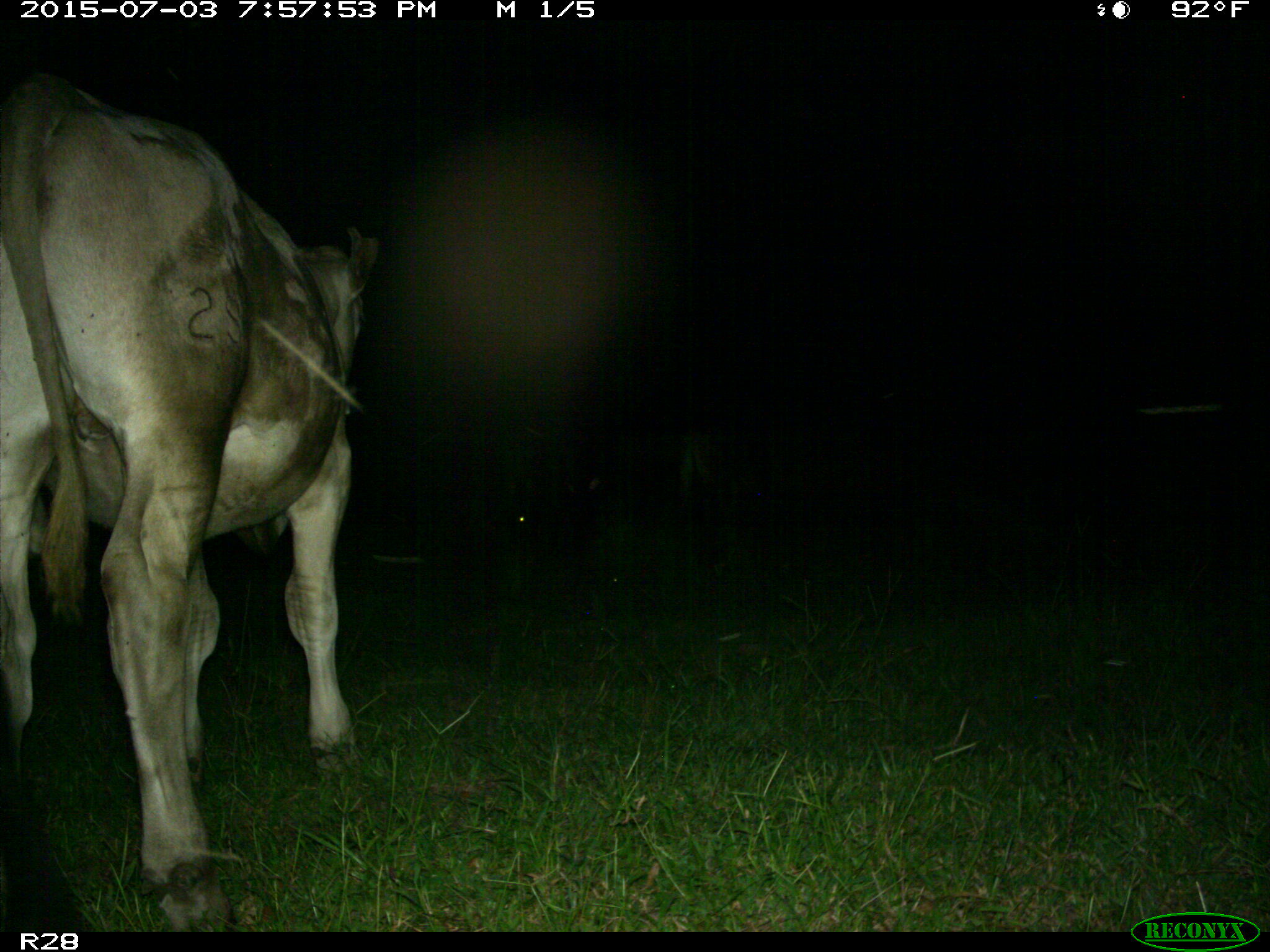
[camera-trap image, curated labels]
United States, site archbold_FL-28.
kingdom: Animalia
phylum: Chordata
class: Mammalia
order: Artiodactyla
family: Bovidae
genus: Bos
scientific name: Bos taurus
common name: domestic cow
Bos taurus (domestic cow).